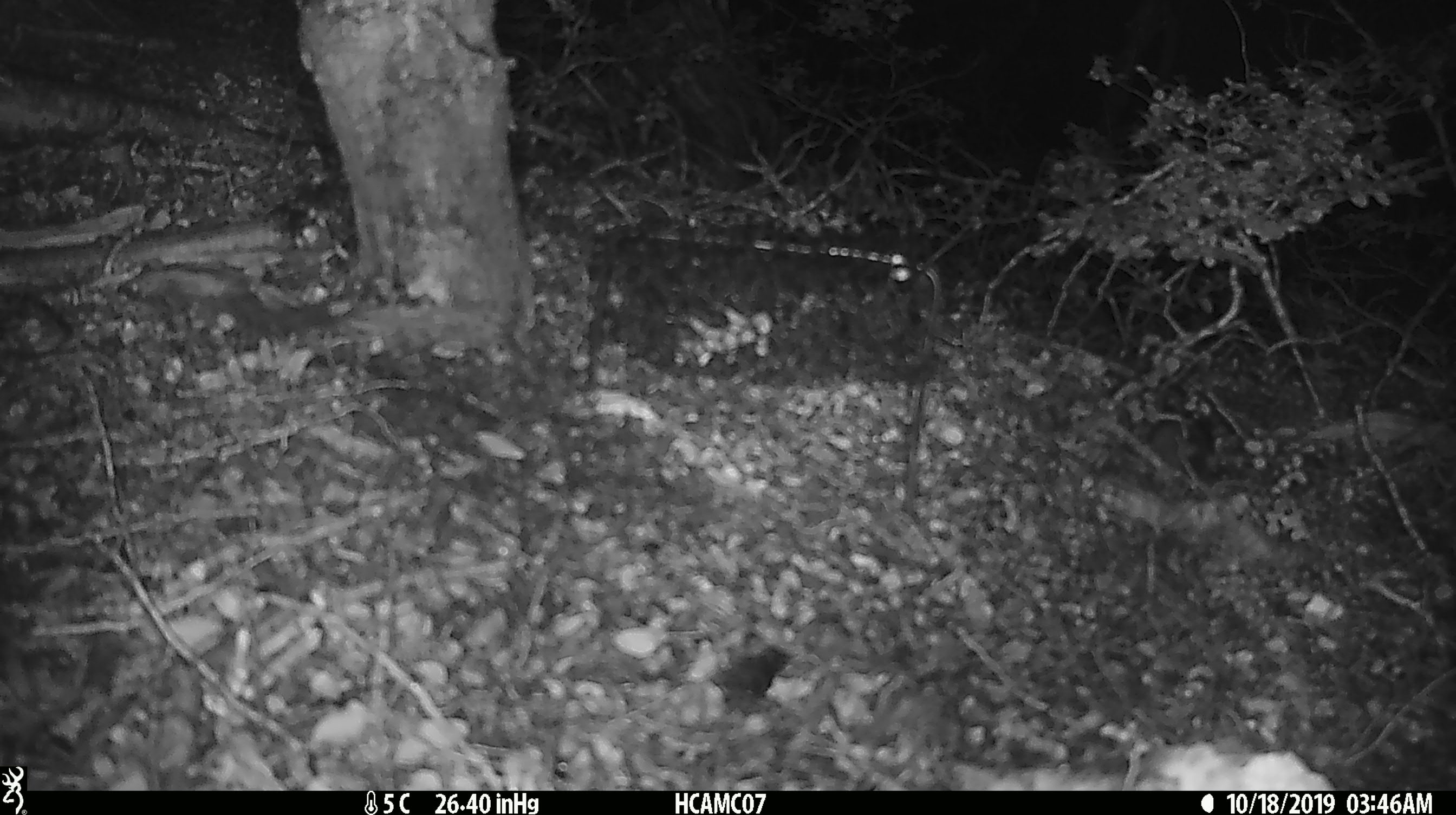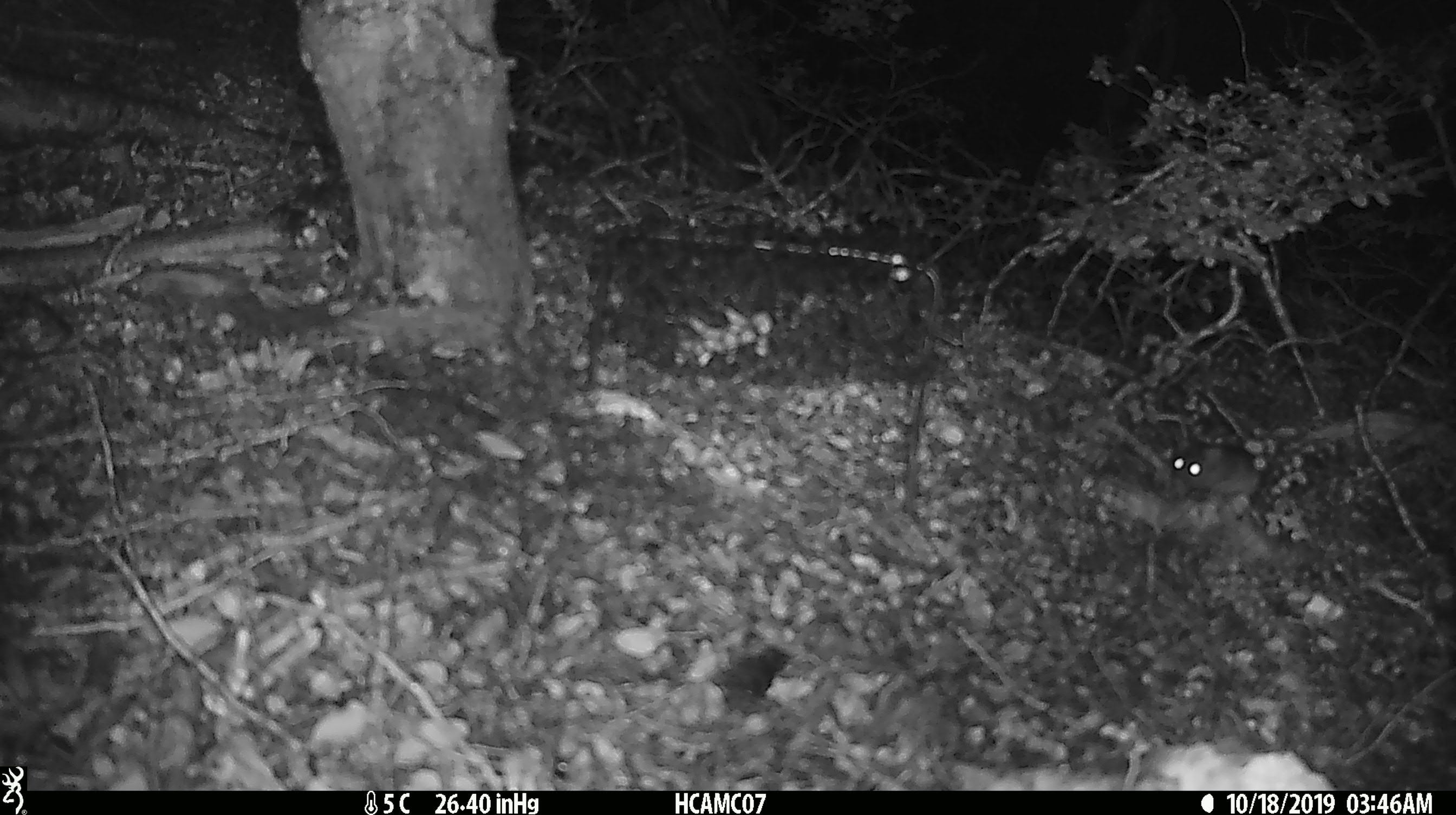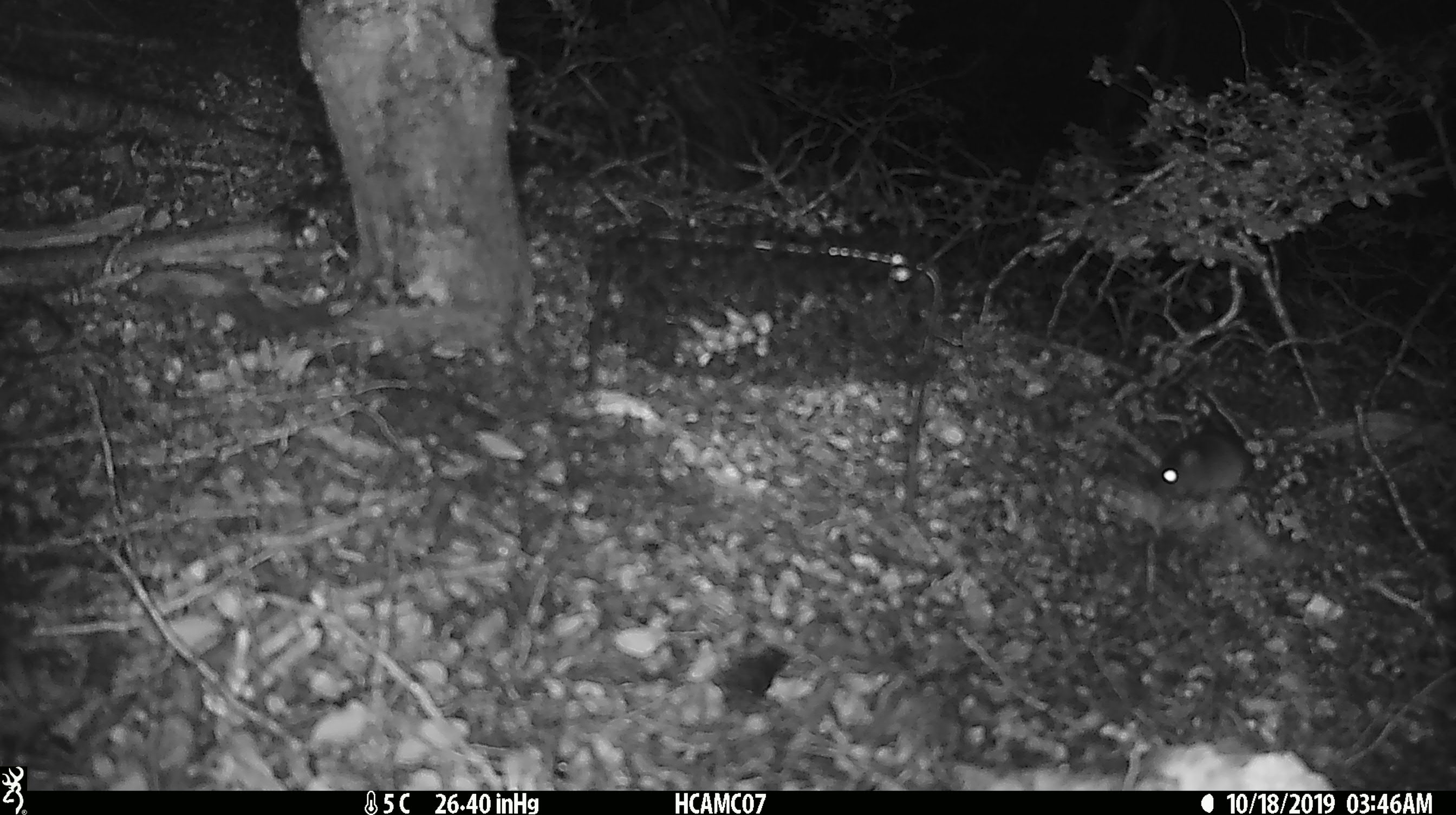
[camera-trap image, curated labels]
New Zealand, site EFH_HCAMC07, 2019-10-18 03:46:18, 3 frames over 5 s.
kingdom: Animalia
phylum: Chordata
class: Mammalia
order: Rodentia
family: Muridae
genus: Mus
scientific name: Mus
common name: mouse